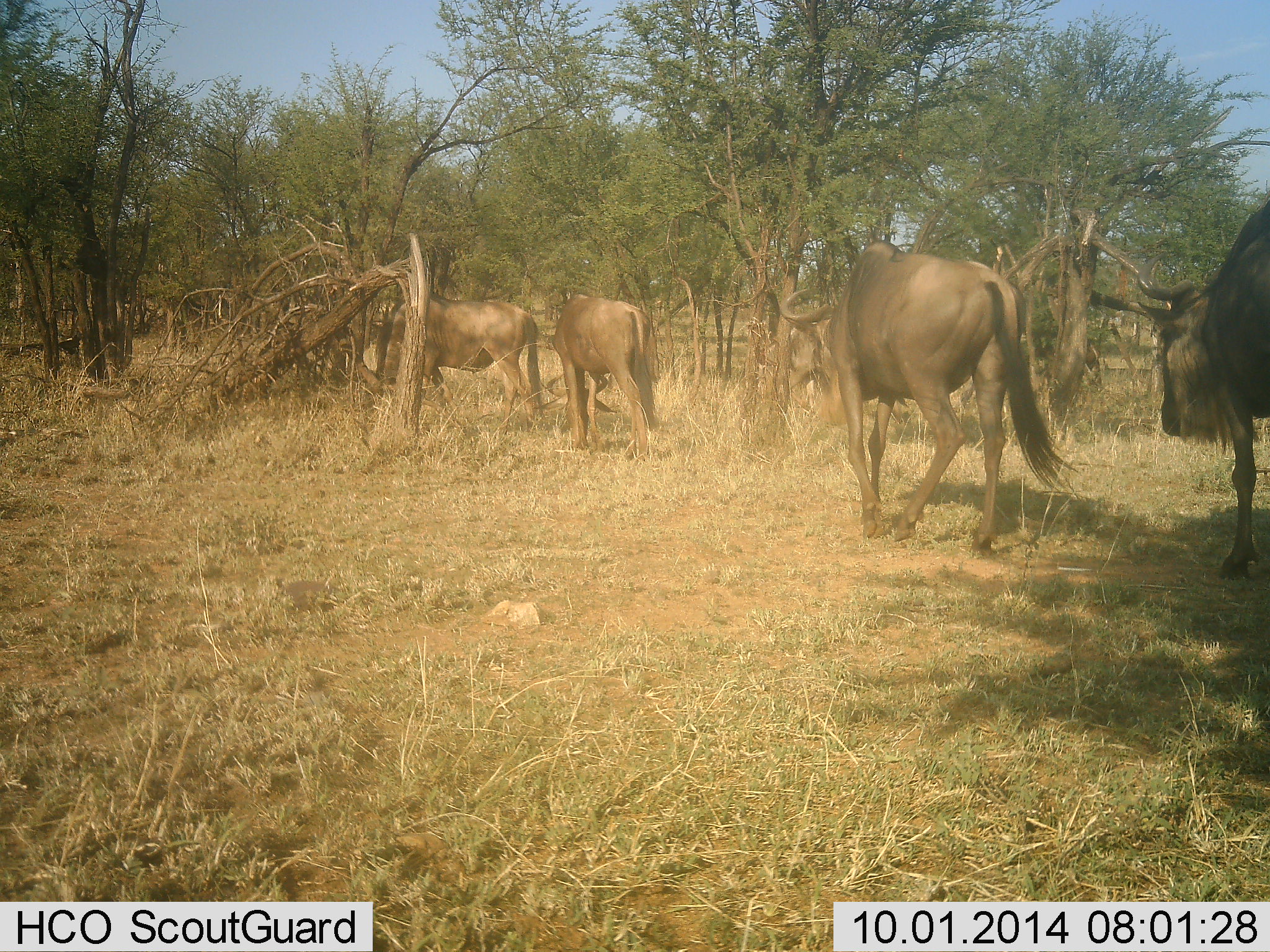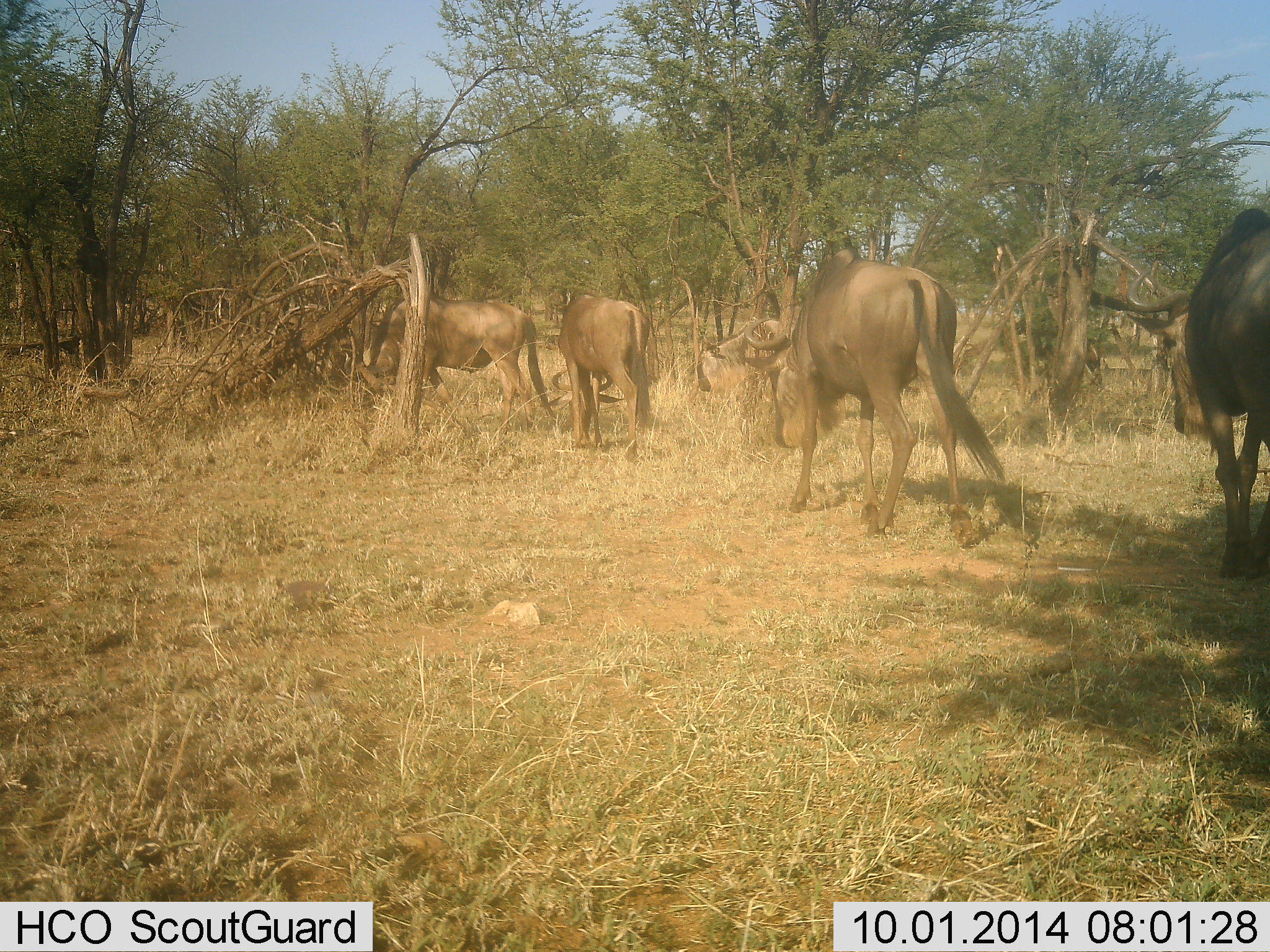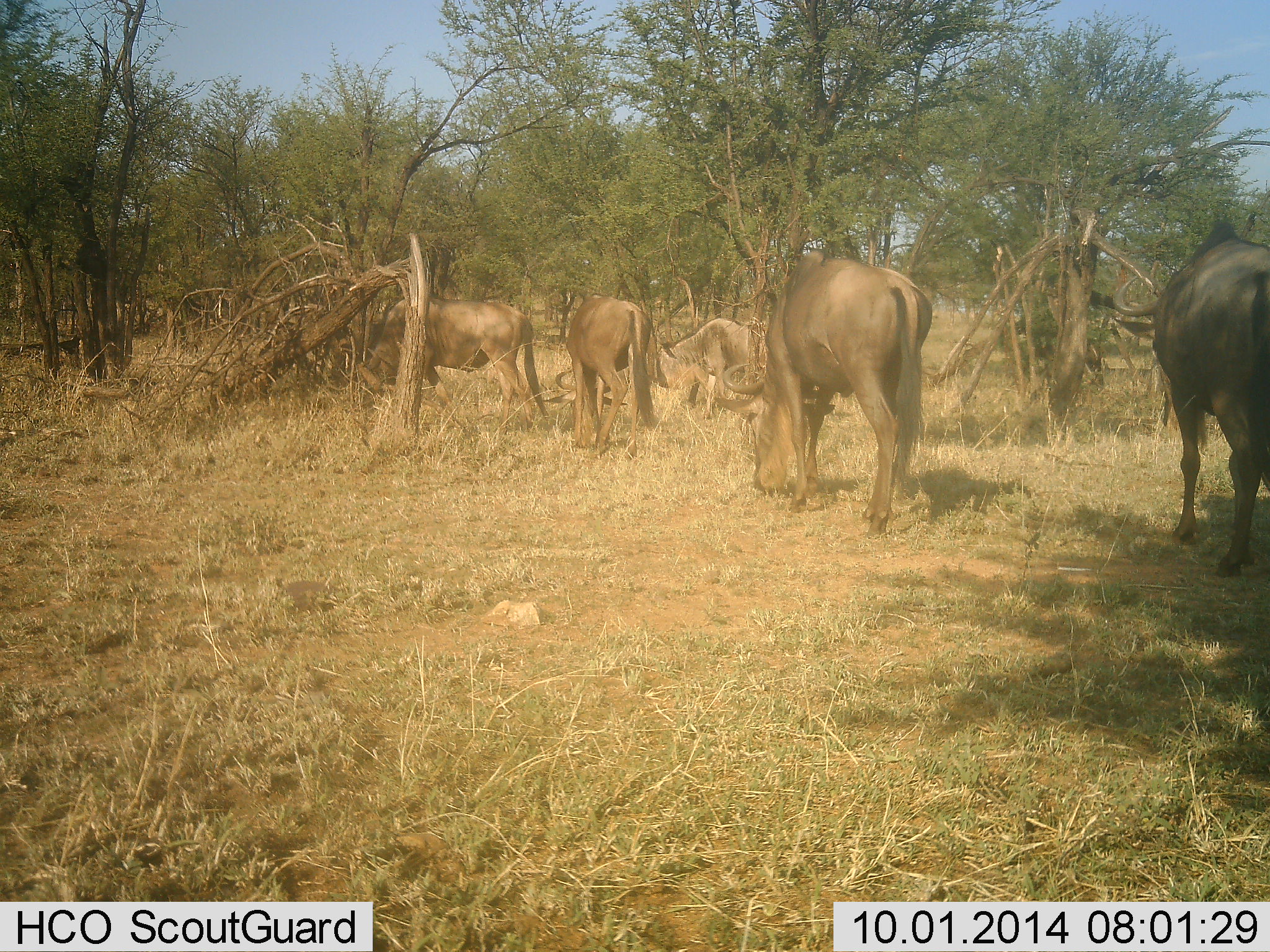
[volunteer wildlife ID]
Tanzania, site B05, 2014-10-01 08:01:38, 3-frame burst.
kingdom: Animalia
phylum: Chordata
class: Mammalia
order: Artiodactyla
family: Bovidae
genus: Connochaetes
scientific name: Connochaetes taurinus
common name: blue wildebeest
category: wildebeest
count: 5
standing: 50%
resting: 0%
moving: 90%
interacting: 0%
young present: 0%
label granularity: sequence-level